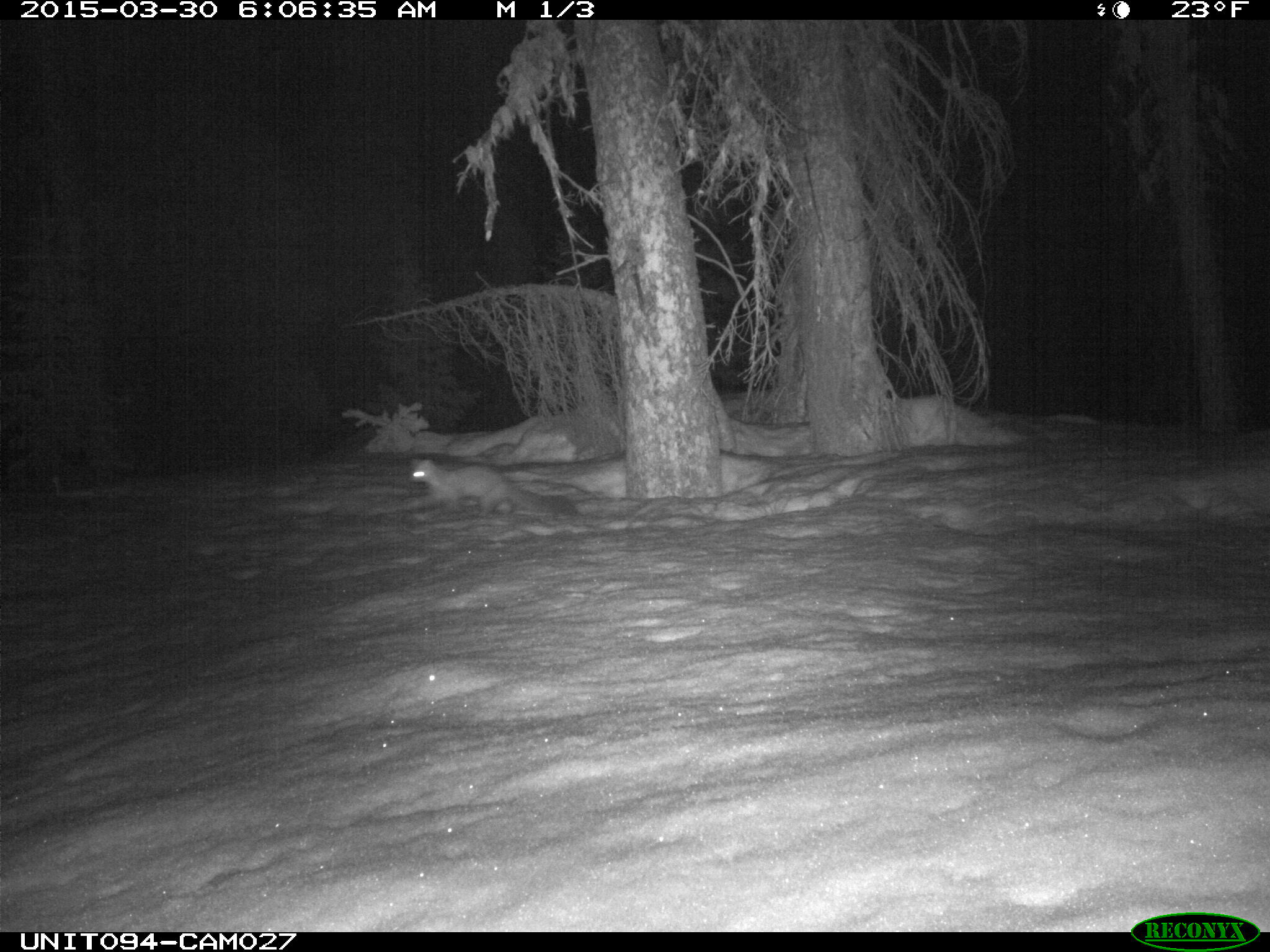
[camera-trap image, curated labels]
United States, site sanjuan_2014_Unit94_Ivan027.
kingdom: Animalia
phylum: Chordata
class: Mammalia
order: Carnivora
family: Mustelidae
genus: Martes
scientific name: Martes americana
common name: american marten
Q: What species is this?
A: Martes americana (american marten).